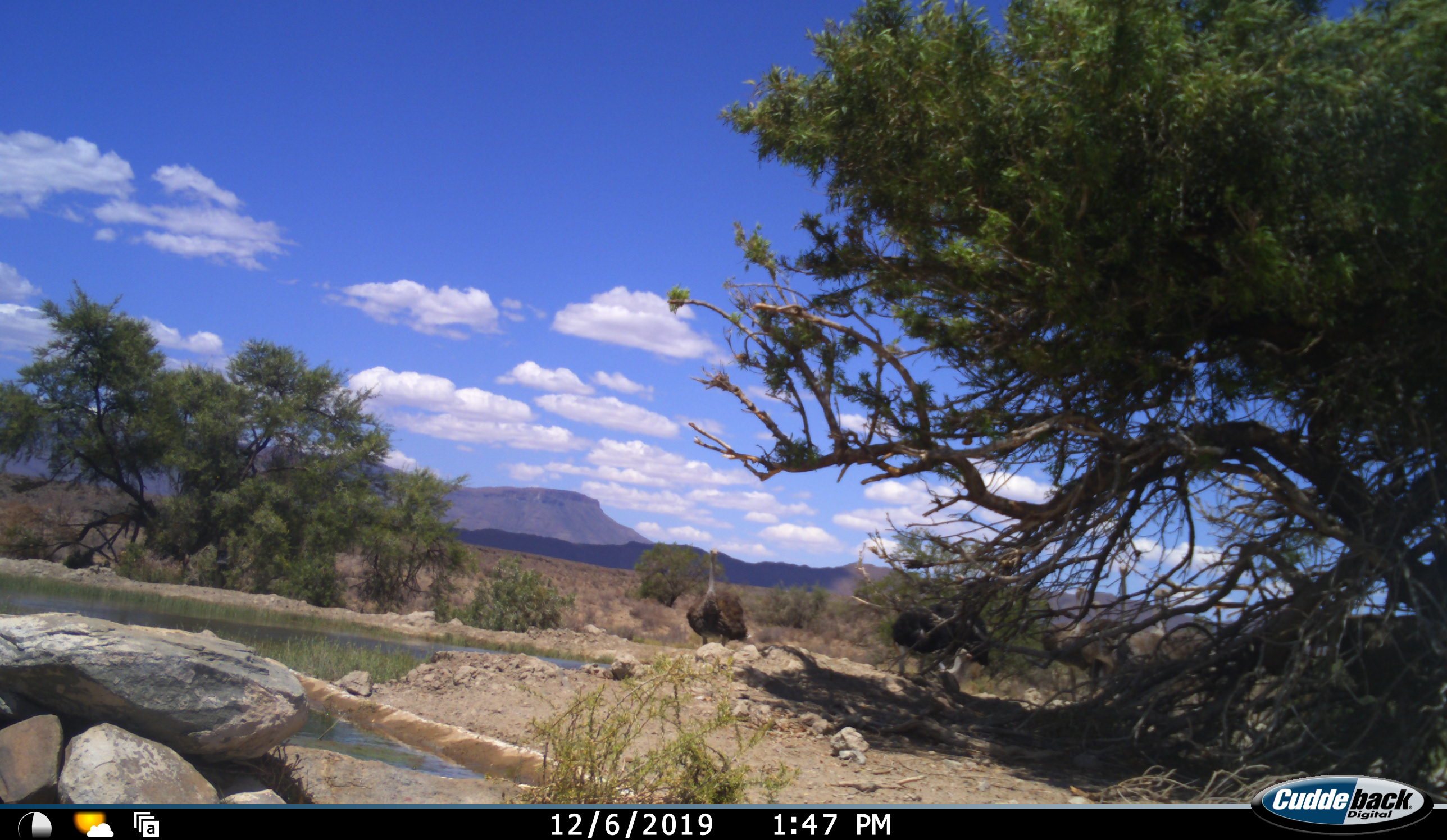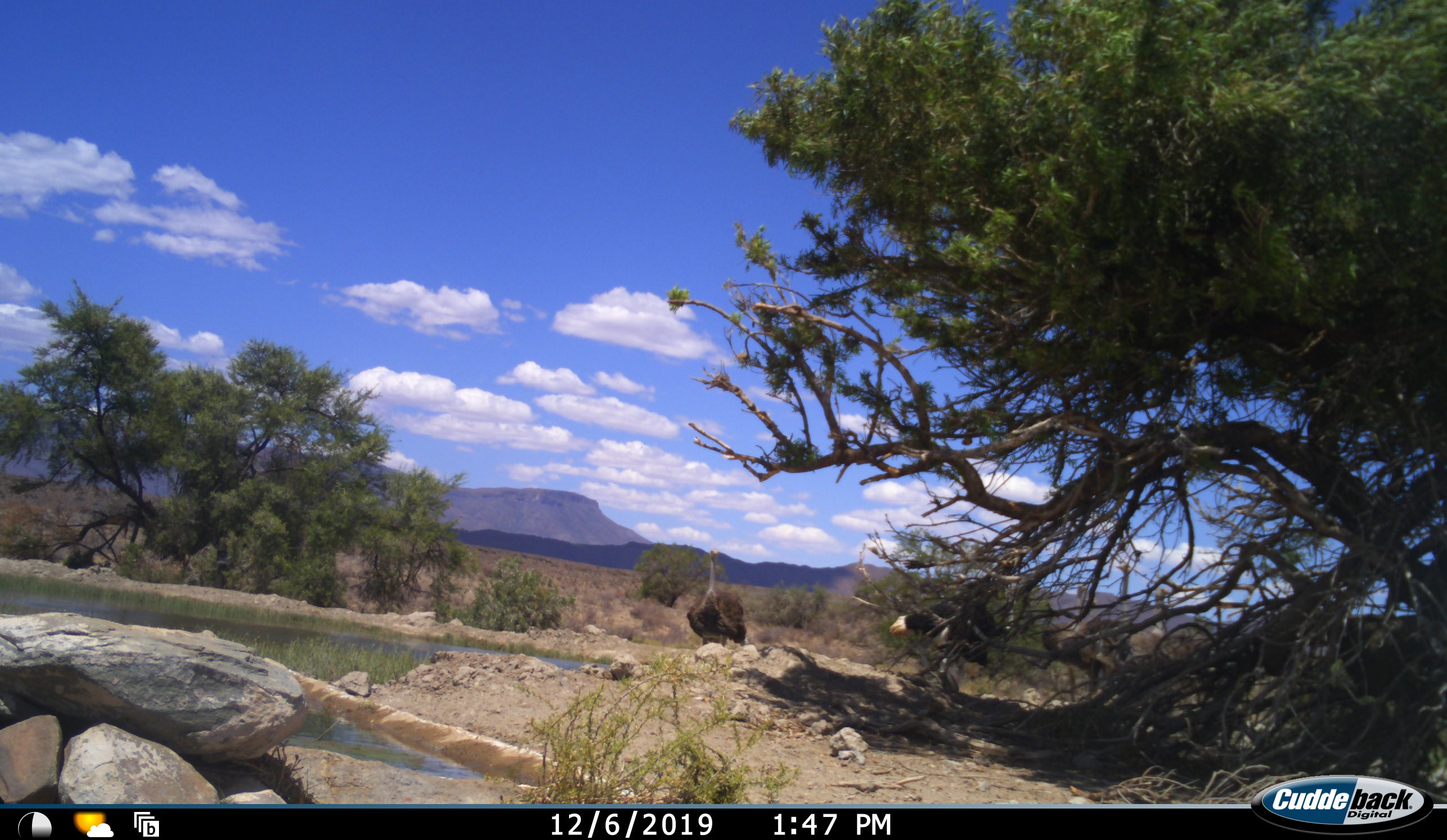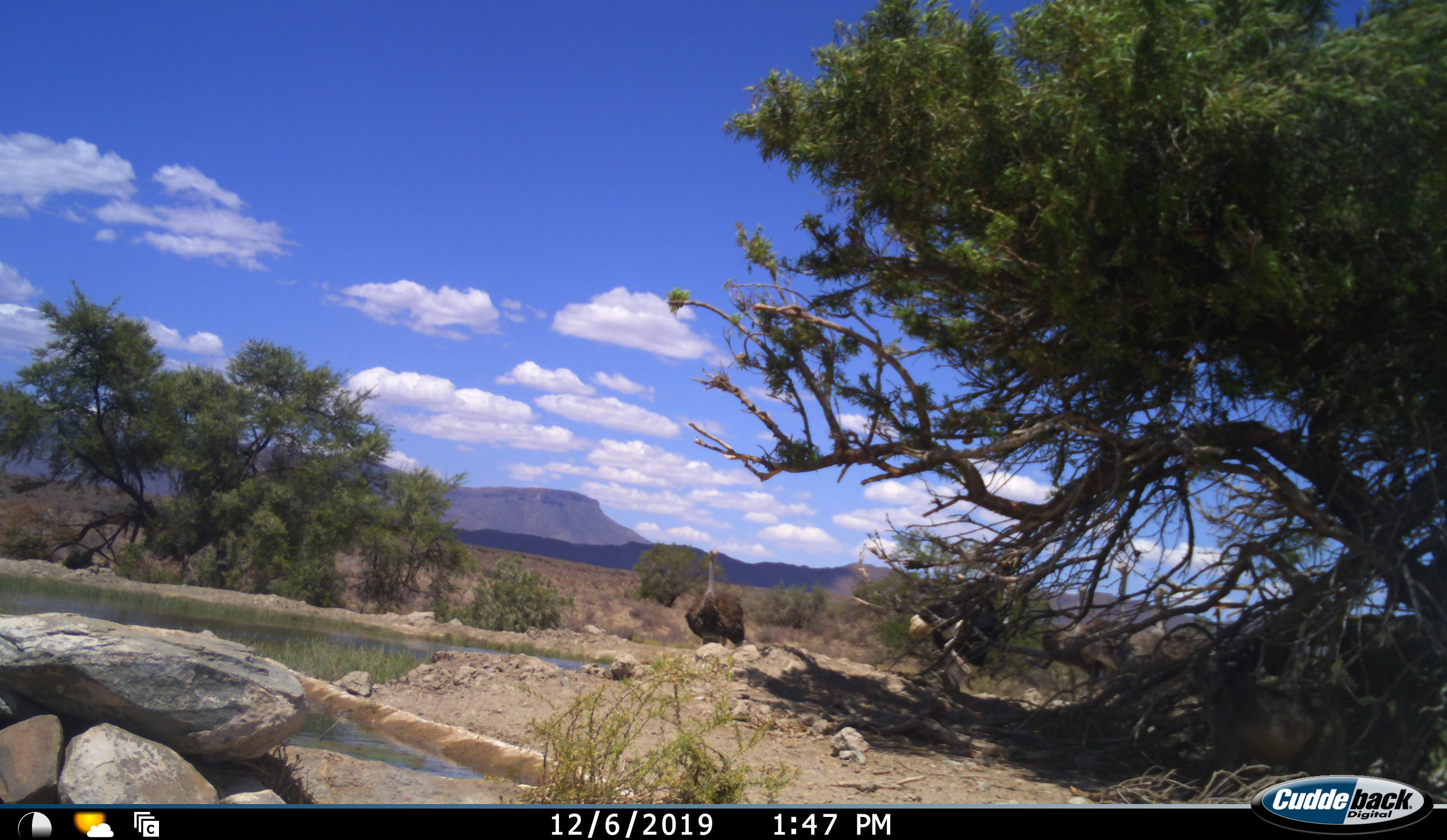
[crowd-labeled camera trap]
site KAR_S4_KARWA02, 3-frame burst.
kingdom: Animalia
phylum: Chordata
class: Aves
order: Struthioniformes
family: Struthionidae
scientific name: Struthionidae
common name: ostrich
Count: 5.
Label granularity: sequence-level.